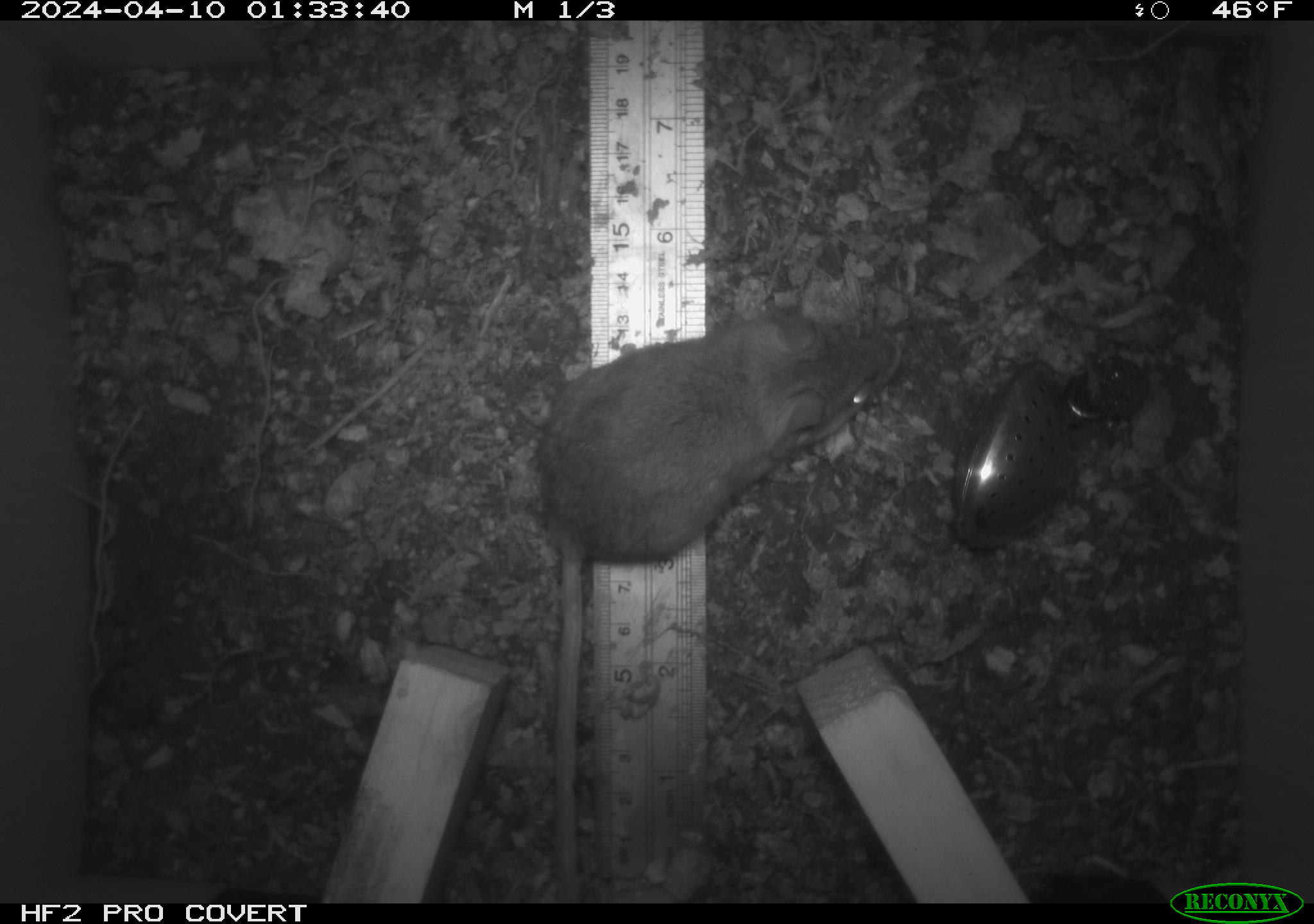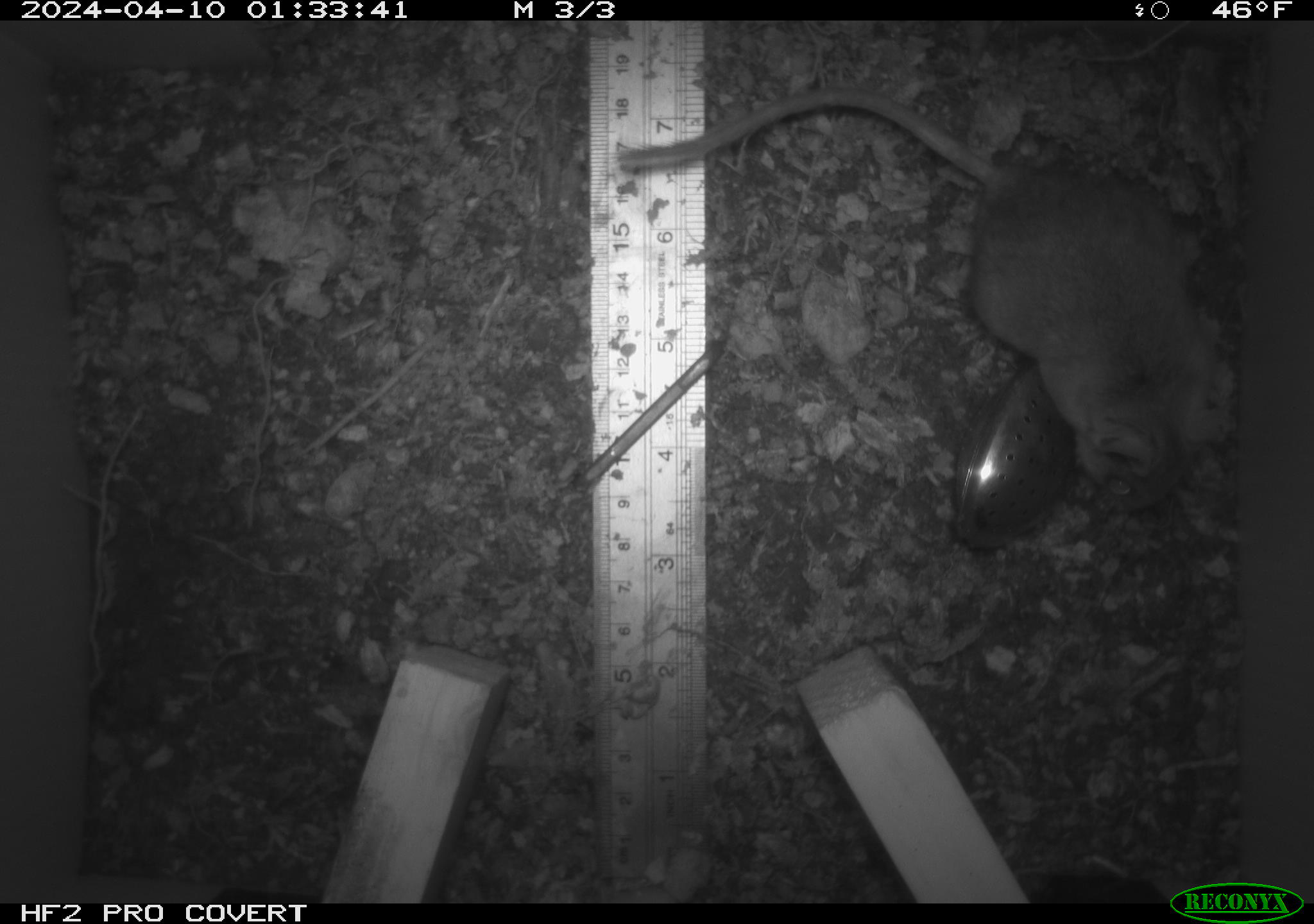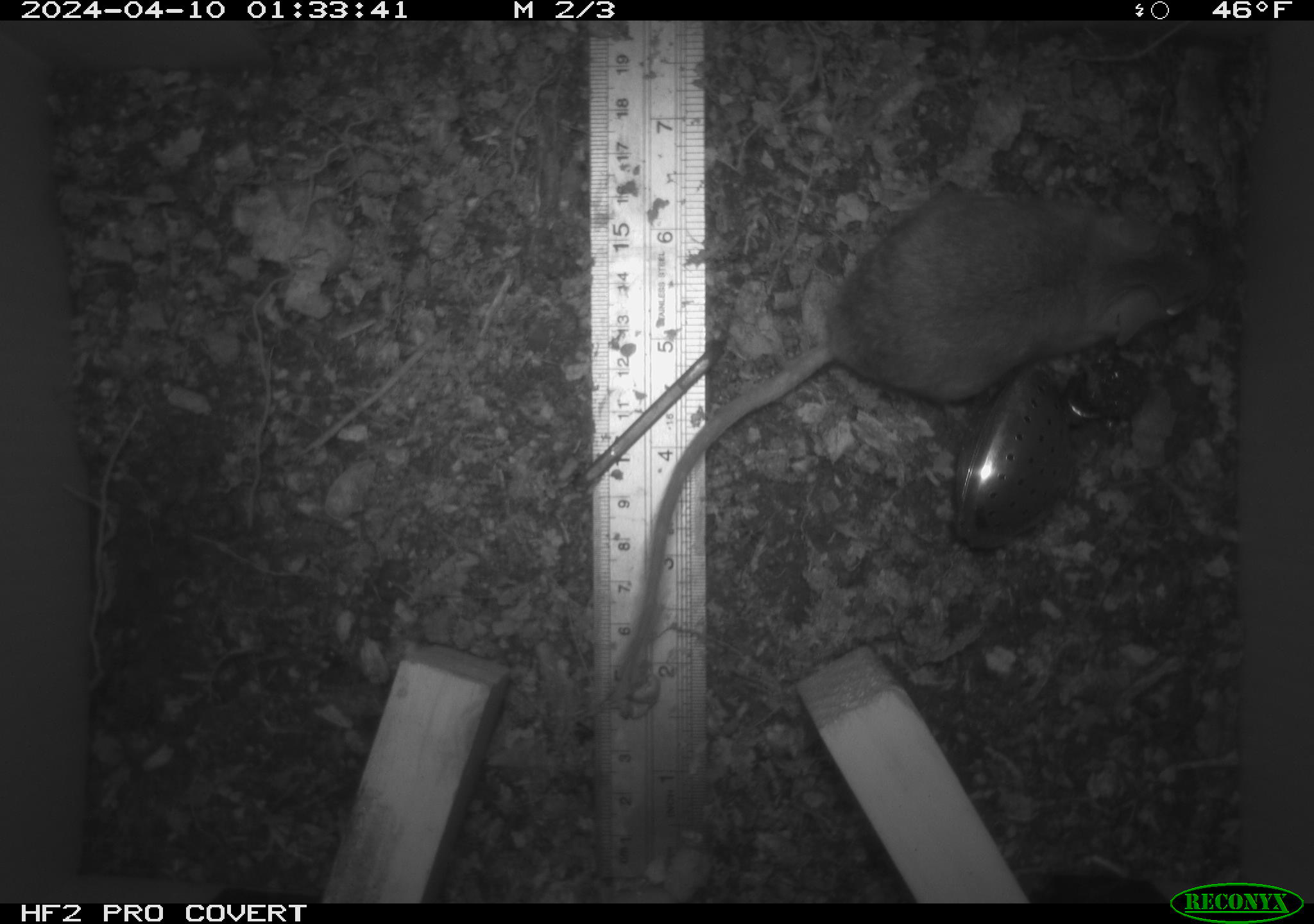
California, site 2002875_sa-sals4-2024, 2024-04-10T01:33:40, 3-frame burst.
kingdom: Animalia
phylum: Chordata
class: Mammalia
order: Rodentia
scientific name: Rodentia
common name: rodent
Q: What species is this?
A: Rodent (Rodentia).